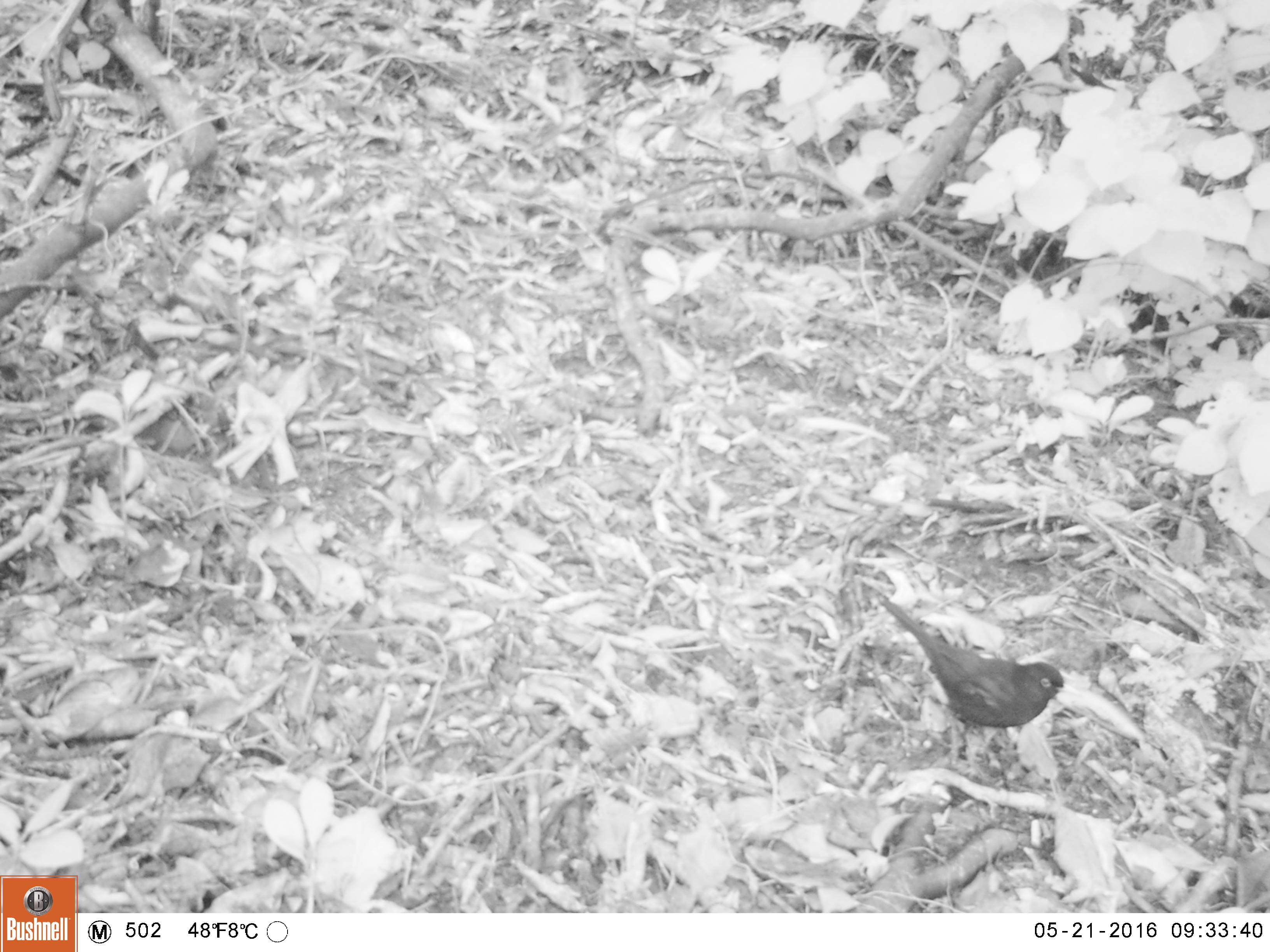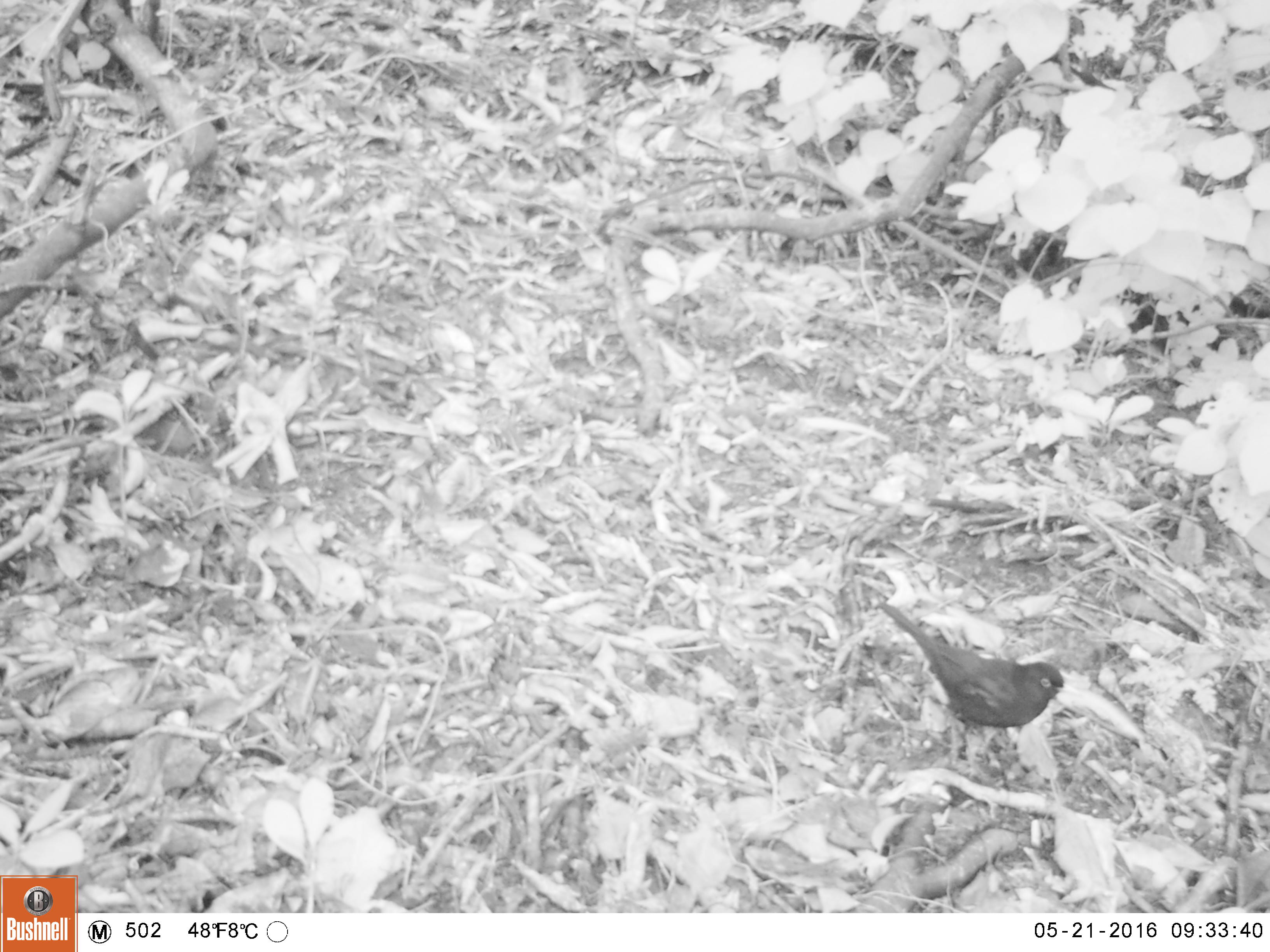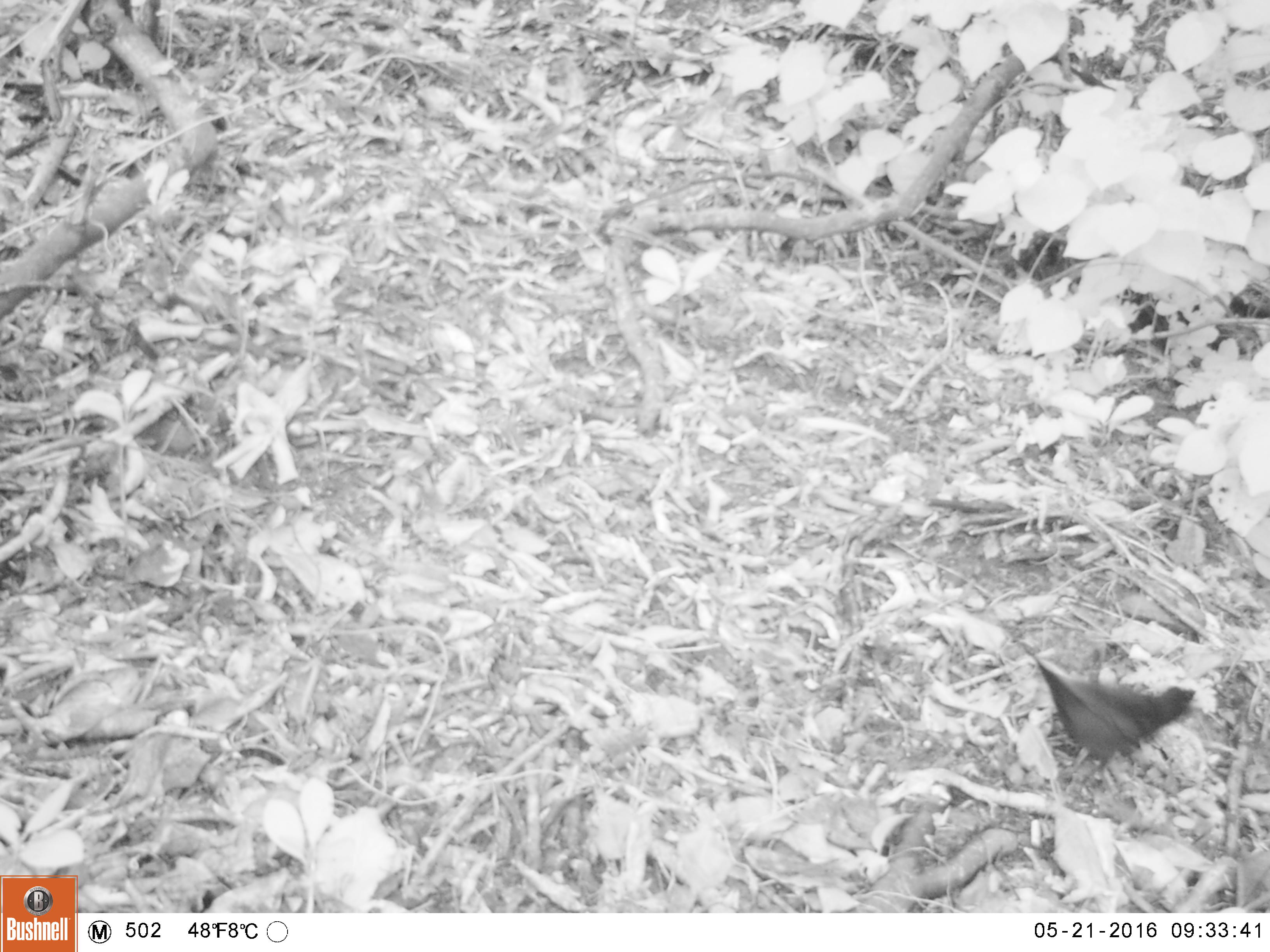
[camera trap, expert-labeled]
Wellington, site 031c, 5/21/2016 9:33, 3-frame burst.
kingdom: Animalia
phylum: Chordata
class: Aves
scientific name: Aves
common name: bird